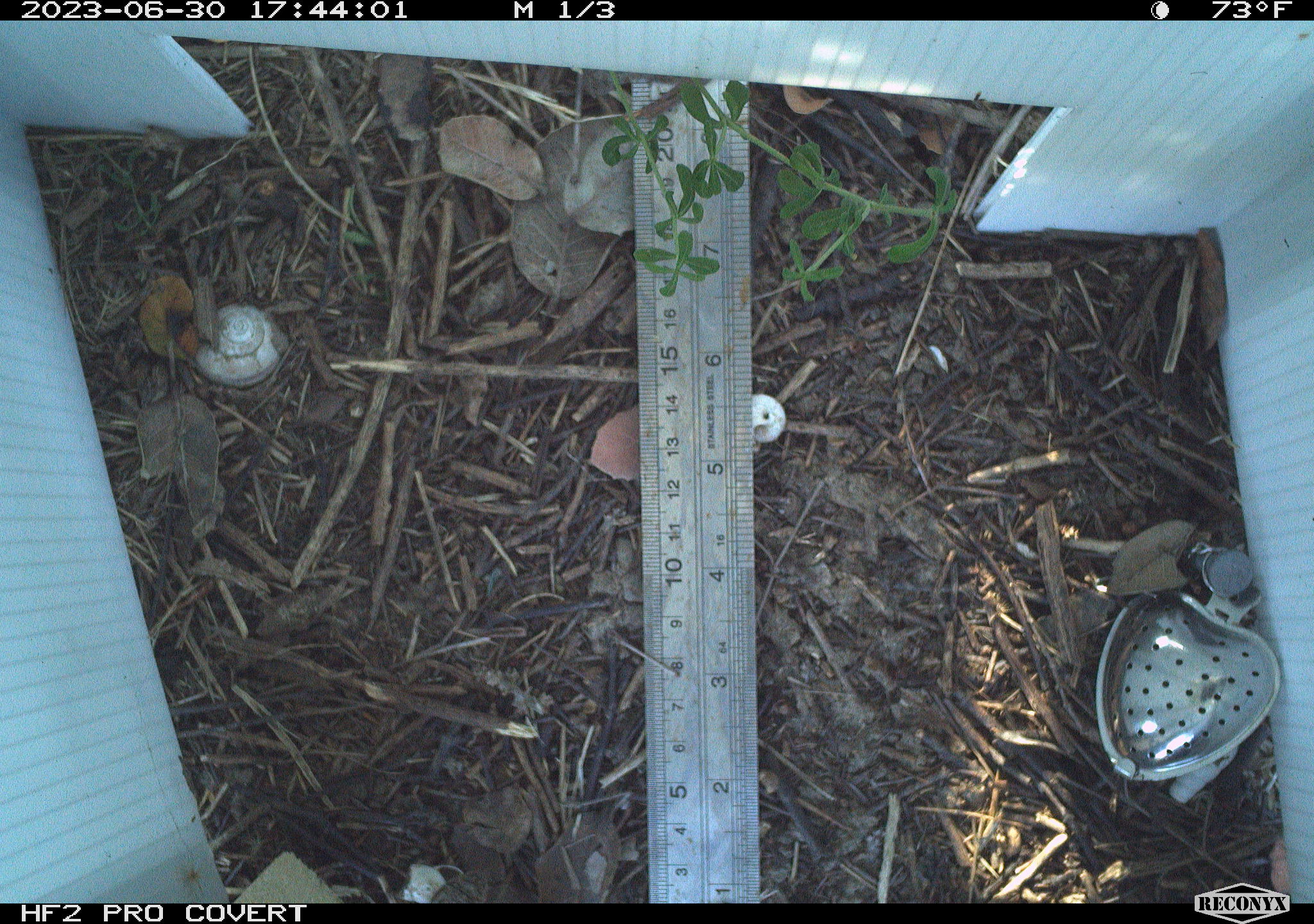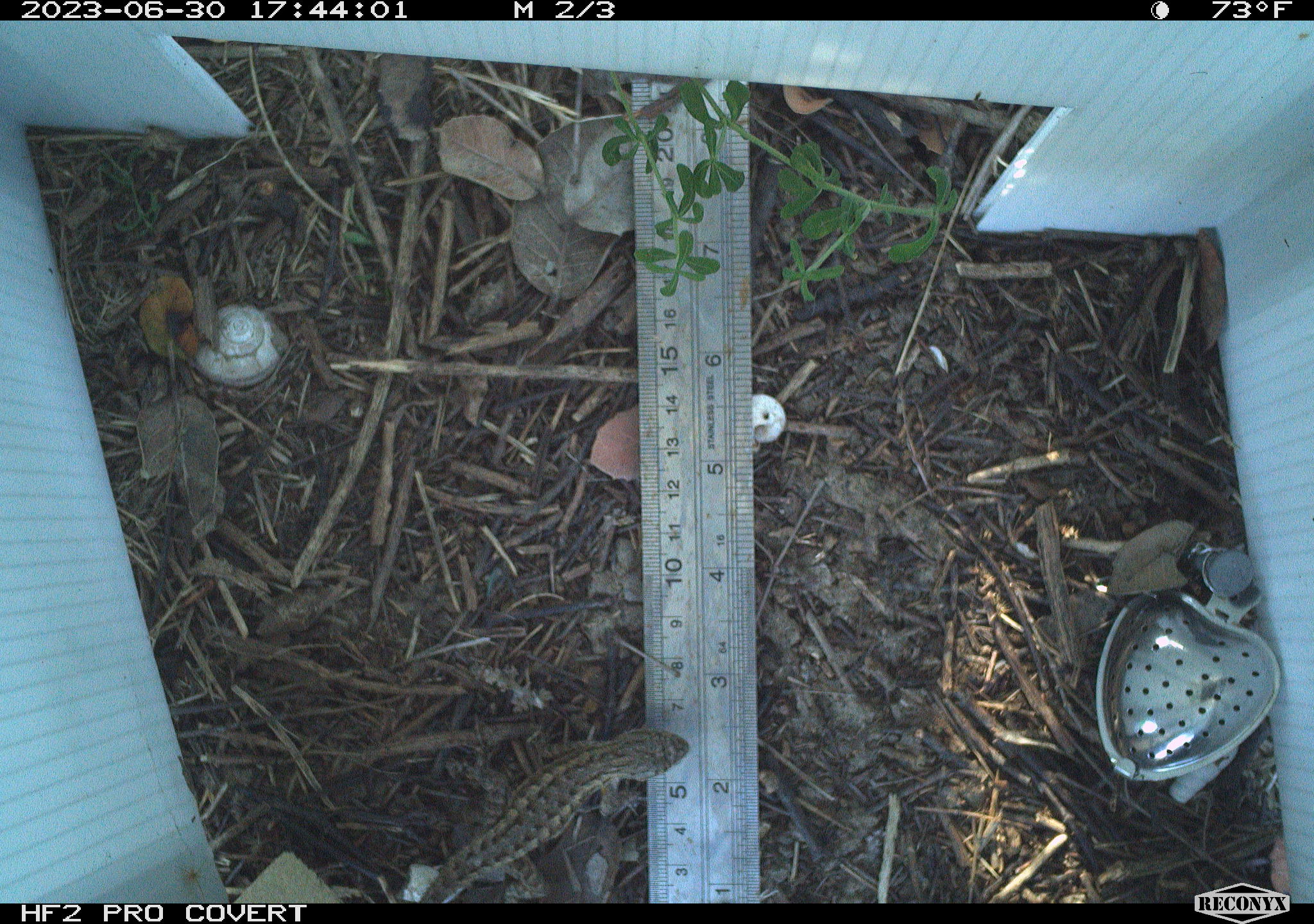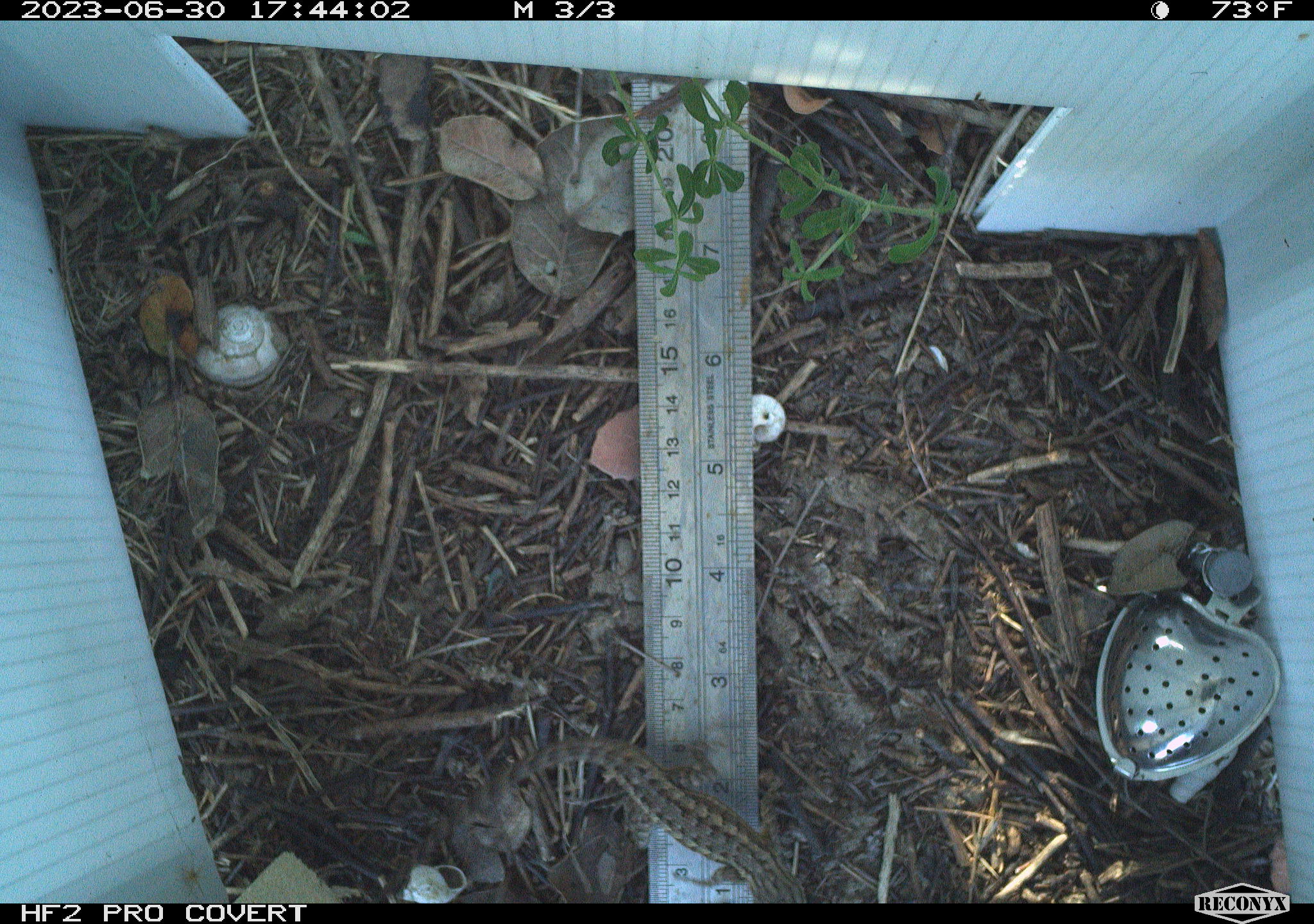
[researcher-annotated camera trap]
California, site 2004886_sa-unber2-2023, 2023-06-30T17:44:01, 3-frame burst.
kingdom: Animalia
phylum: Chordata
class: Reptilia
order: Squamata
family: Phrynosomatidae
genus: Sceloporus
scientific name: Sceloporus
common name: spiny lizards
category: sceloporus species